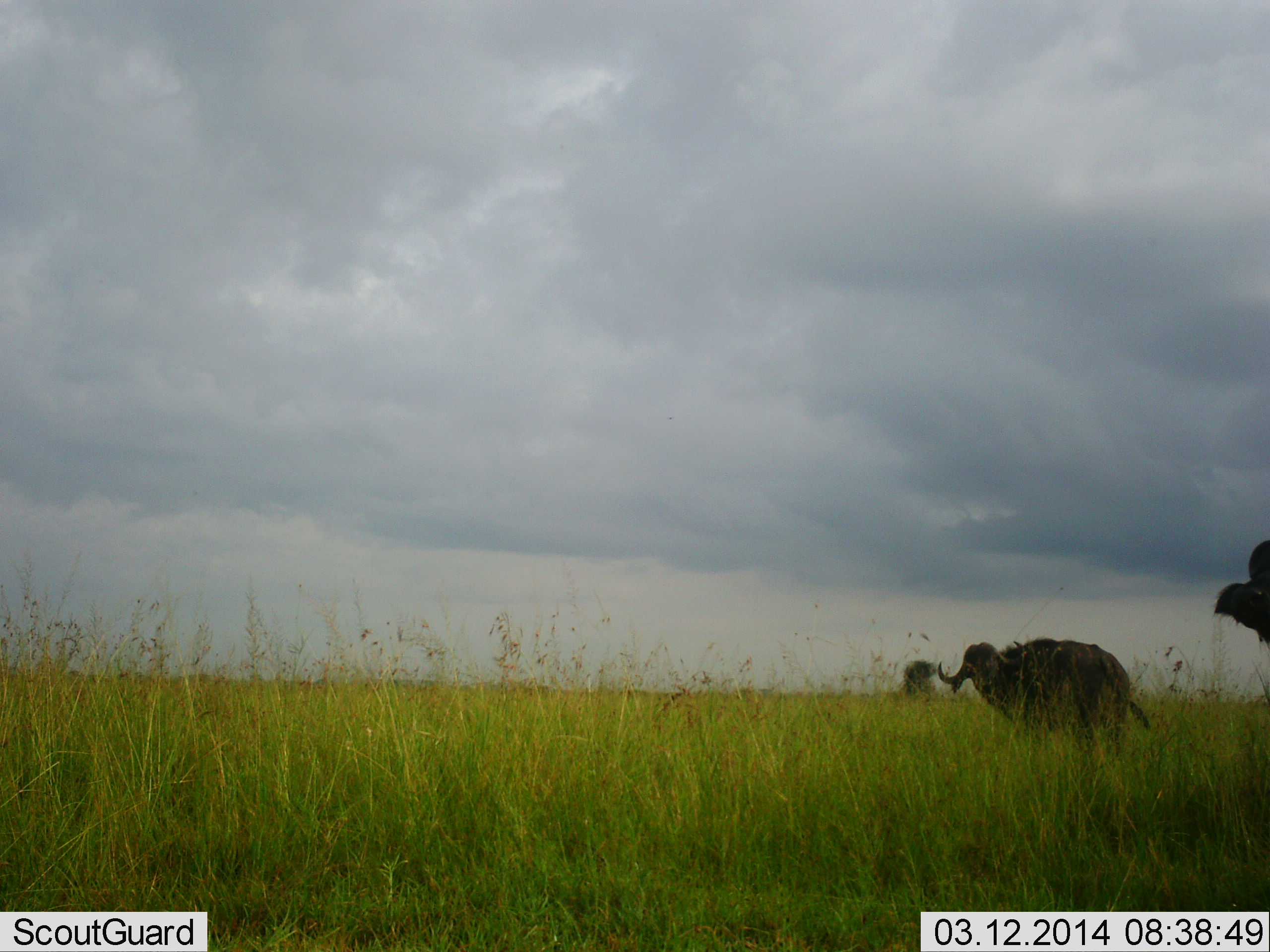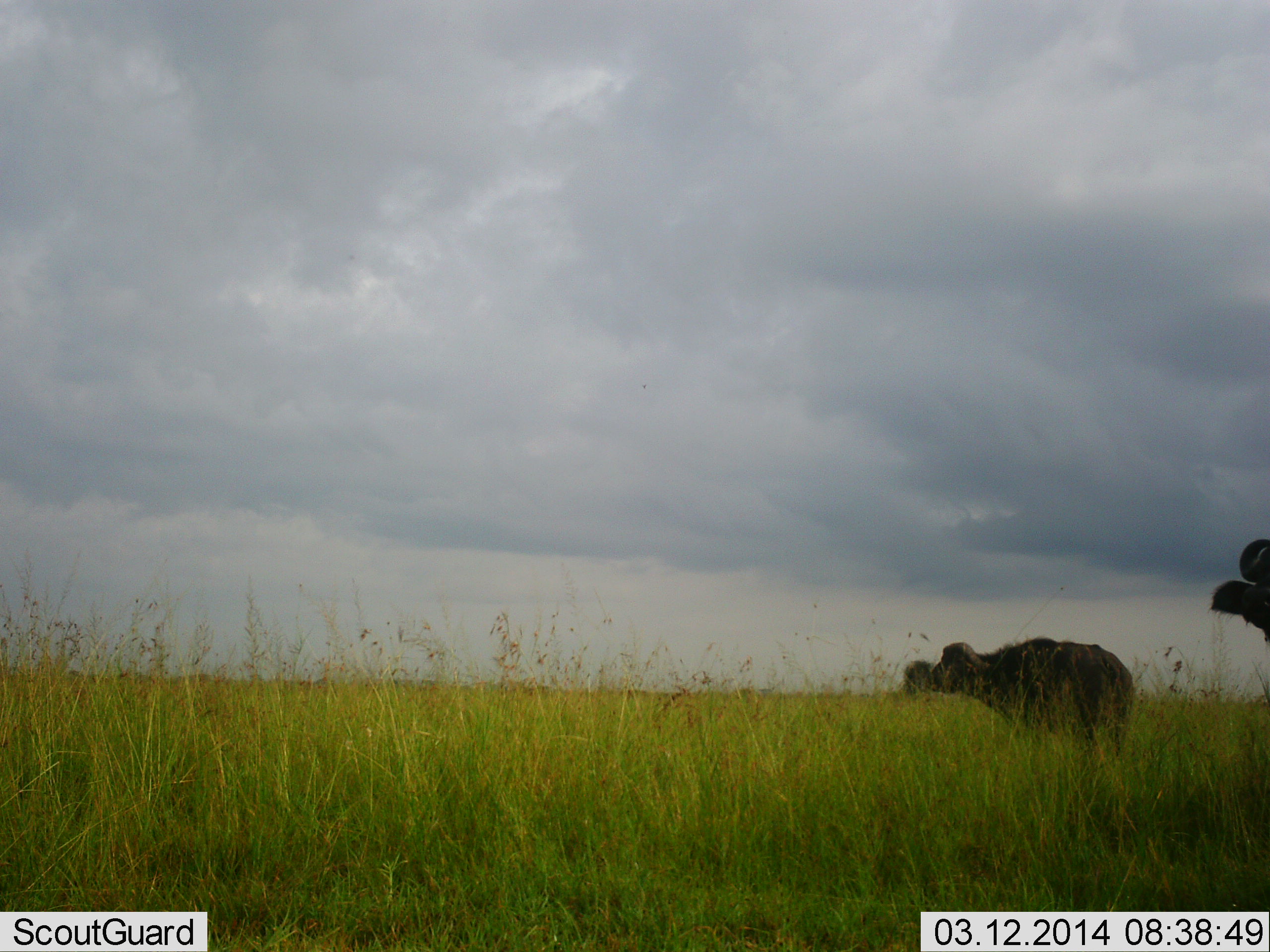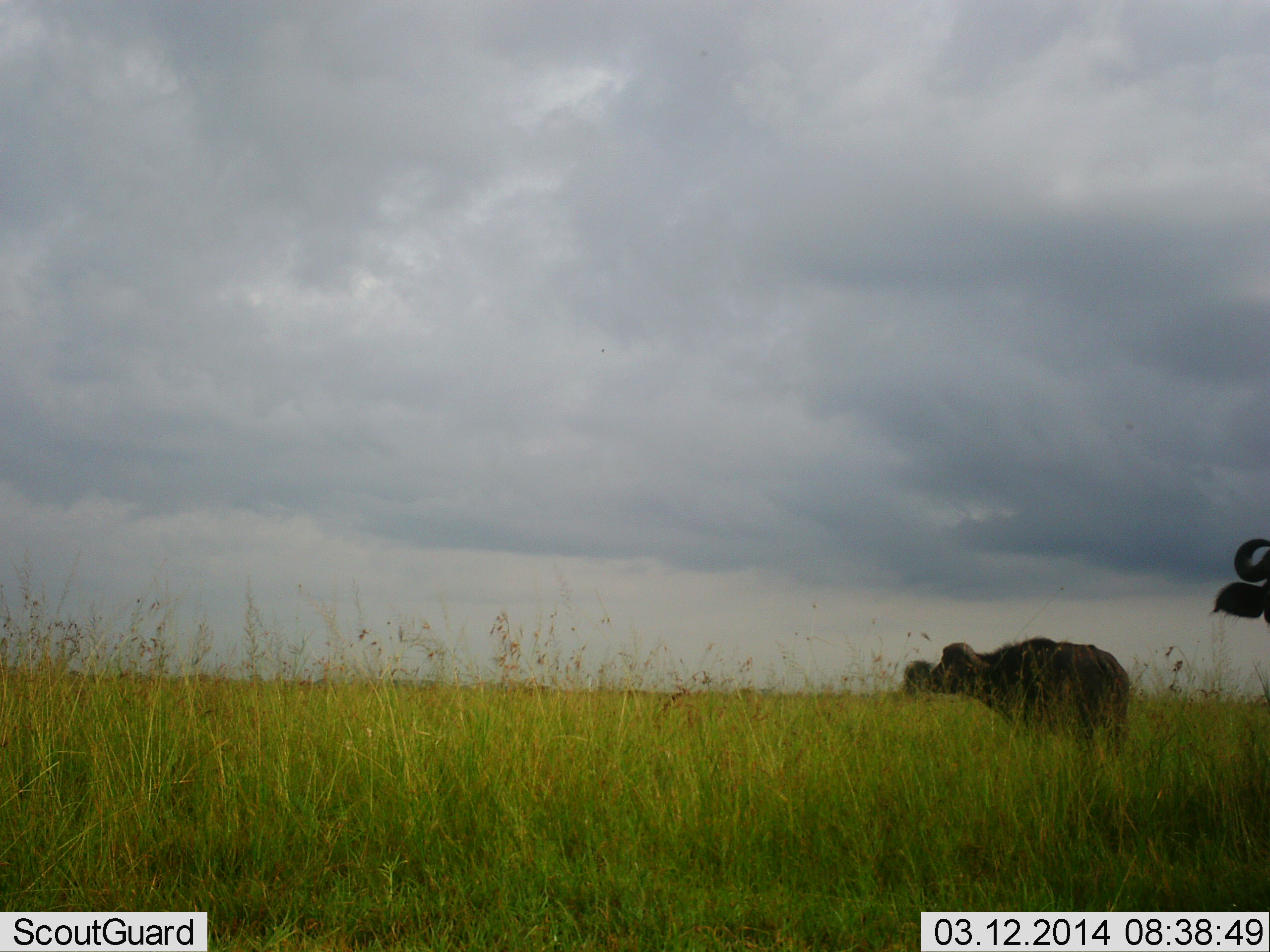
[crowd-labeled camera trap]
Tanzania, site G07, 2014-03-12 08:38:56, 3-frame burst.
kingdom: Animalia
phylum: Chordata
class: Mammalia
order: Artiodactyla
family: Bovidae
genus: Syncerus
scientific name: Syncerus caffer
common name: cape buffalo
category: buffalo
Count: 2.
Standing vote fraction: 82%.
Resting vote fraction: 9%.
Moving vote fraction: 9%.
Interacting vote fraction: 0%.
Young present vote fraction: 0%.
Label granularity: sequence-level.